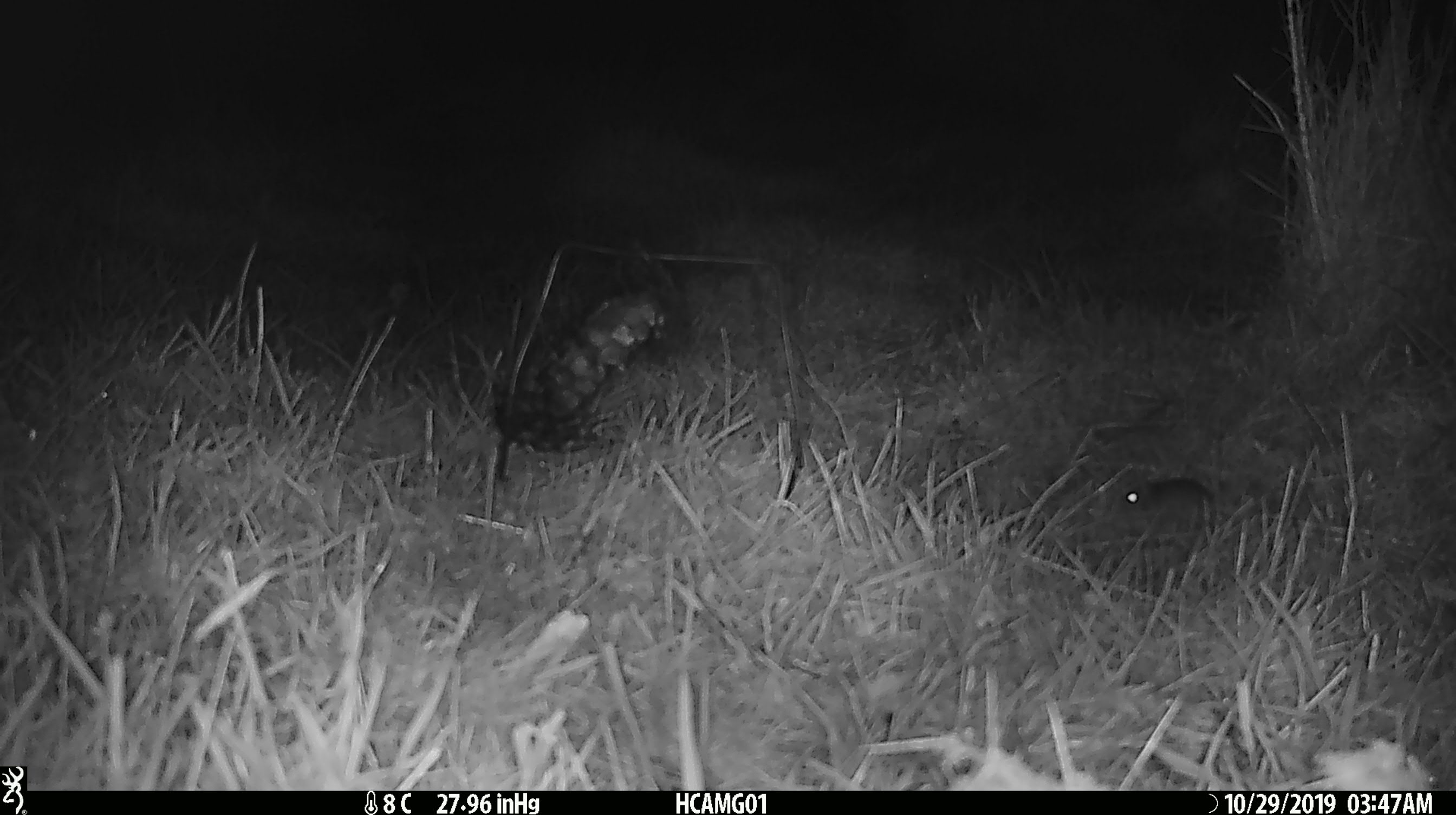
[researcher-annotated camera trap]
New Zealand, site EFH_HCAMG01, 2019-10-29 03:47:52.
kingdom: Animalia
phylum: Chordata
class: Mammalia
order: Rodentia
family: Muridae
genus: Mus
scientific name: Mus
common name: mouse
Mouse (Mus).